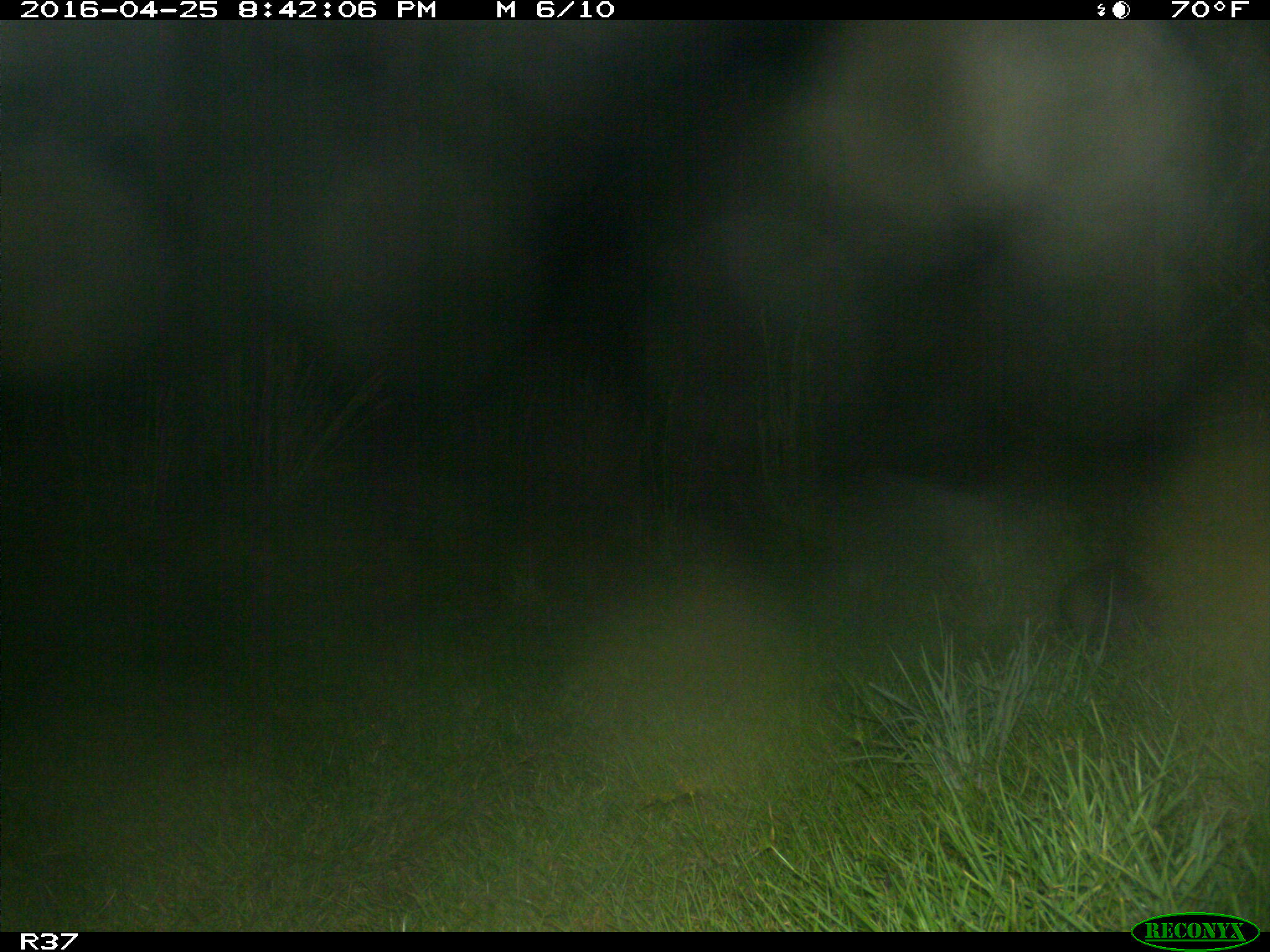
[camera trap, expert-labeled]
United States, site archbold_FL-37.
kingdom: Animalia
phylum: Chordata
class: Mammalia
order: Cingulata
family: Dasypodidae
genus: Dasypus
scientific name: Dasypus novemcinctus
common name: nine-banded armadillo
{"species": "Dasypus novemcinctus (nine-banded armadillo)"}